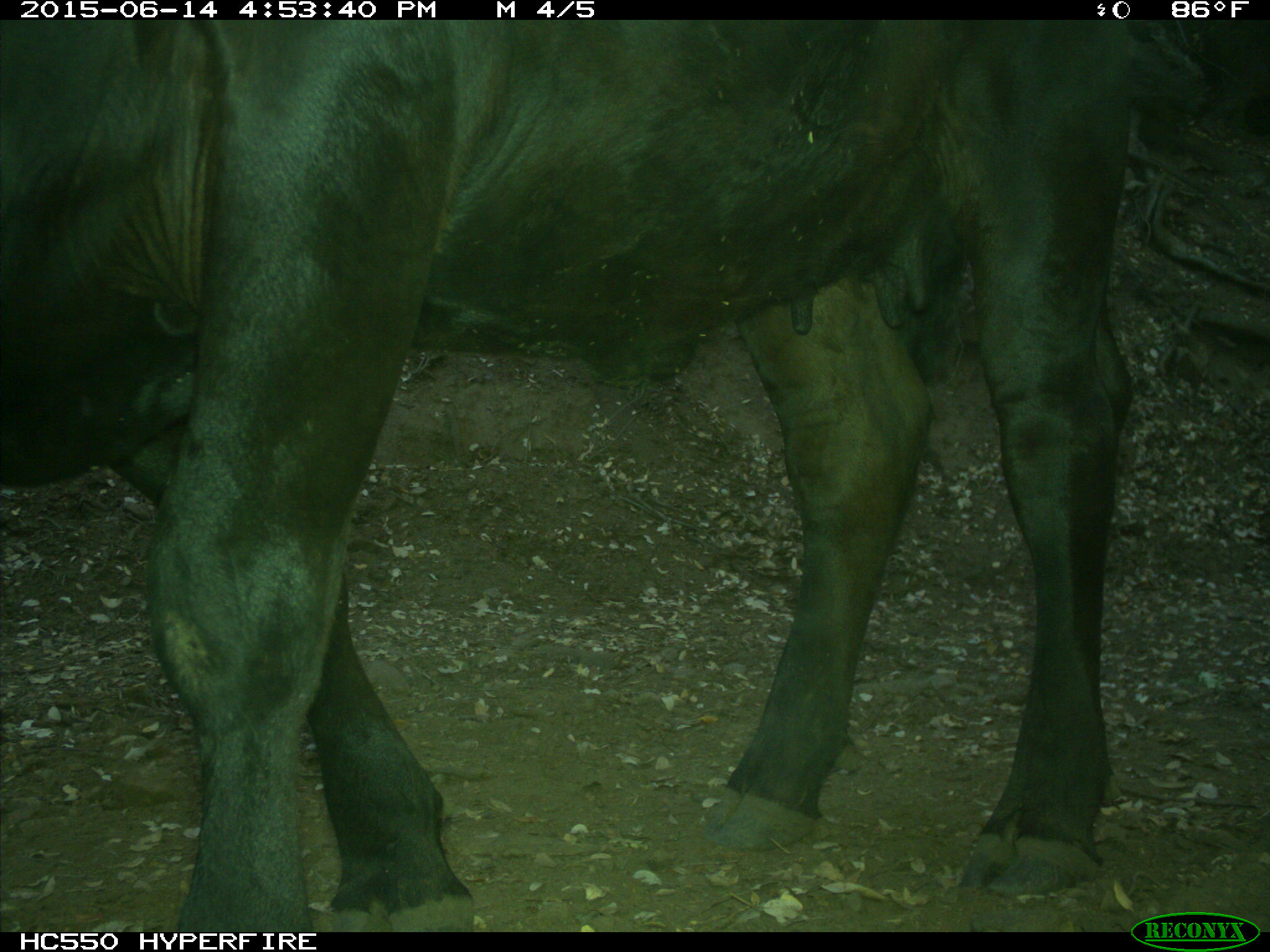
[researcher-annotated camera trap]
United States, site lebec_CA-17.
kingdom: Animalia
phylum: Chordata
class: Mammalia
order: Artiodactyla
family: Bovidae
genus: Bos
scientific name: Bos taurus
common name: domestic cow